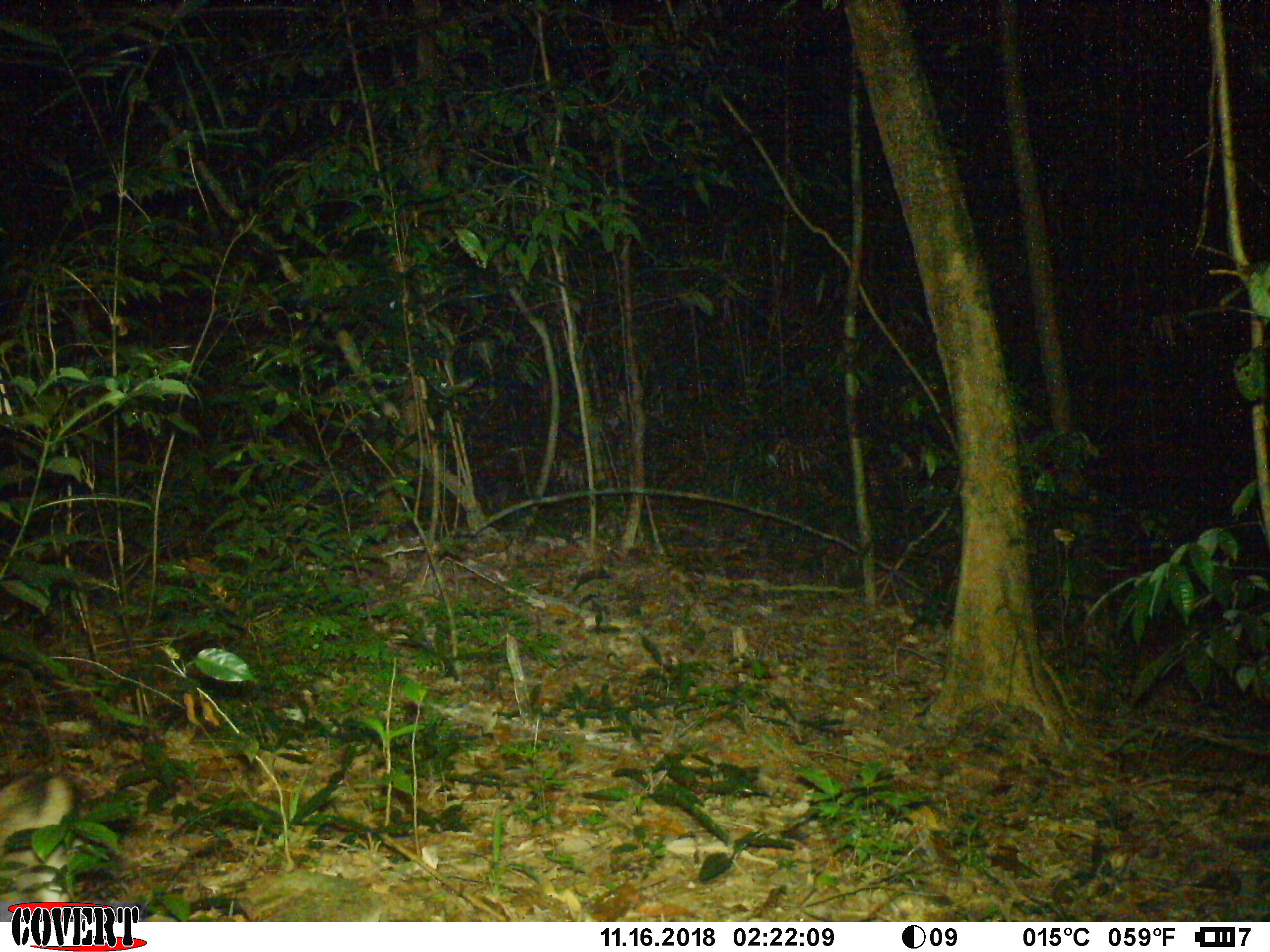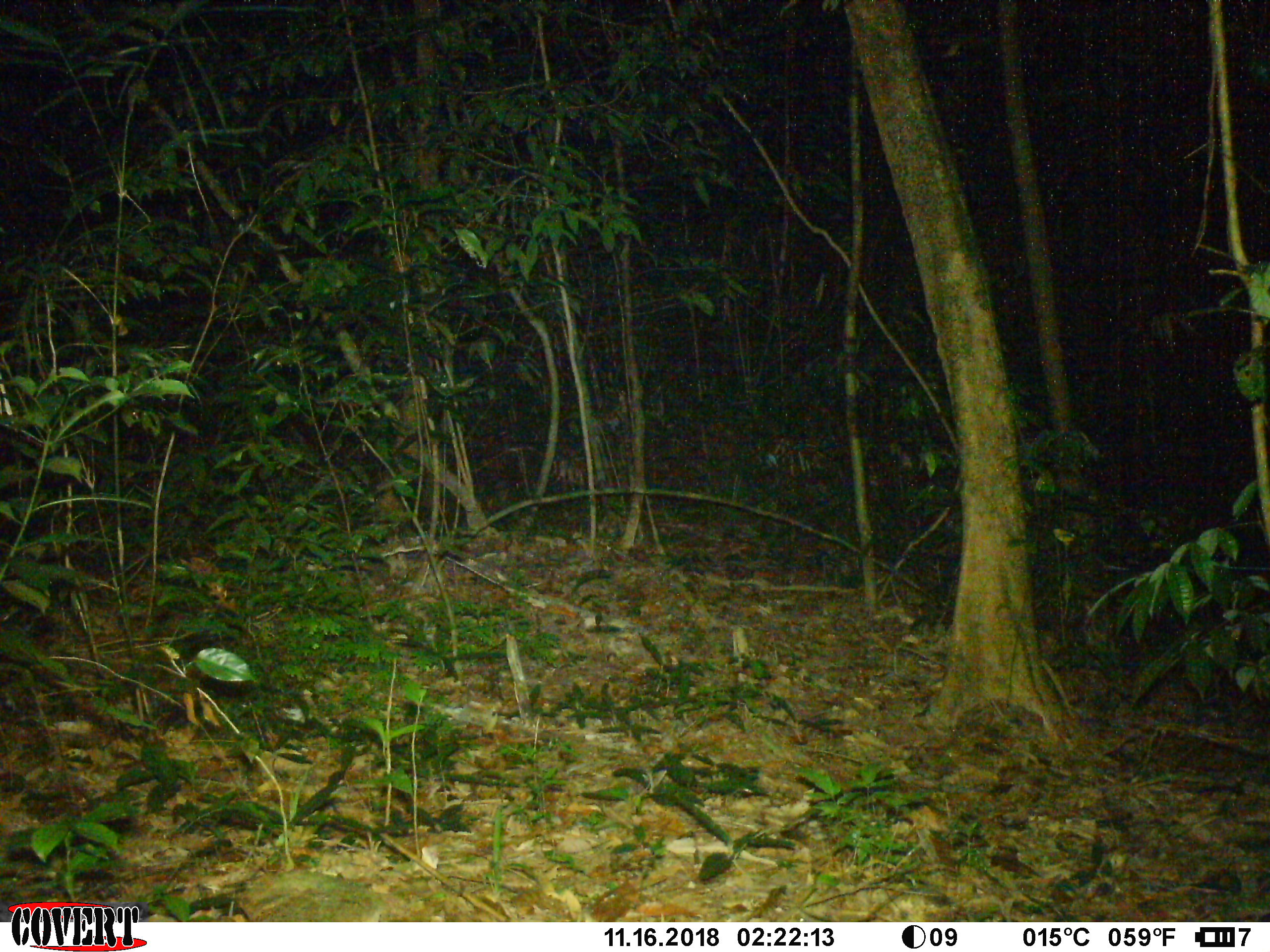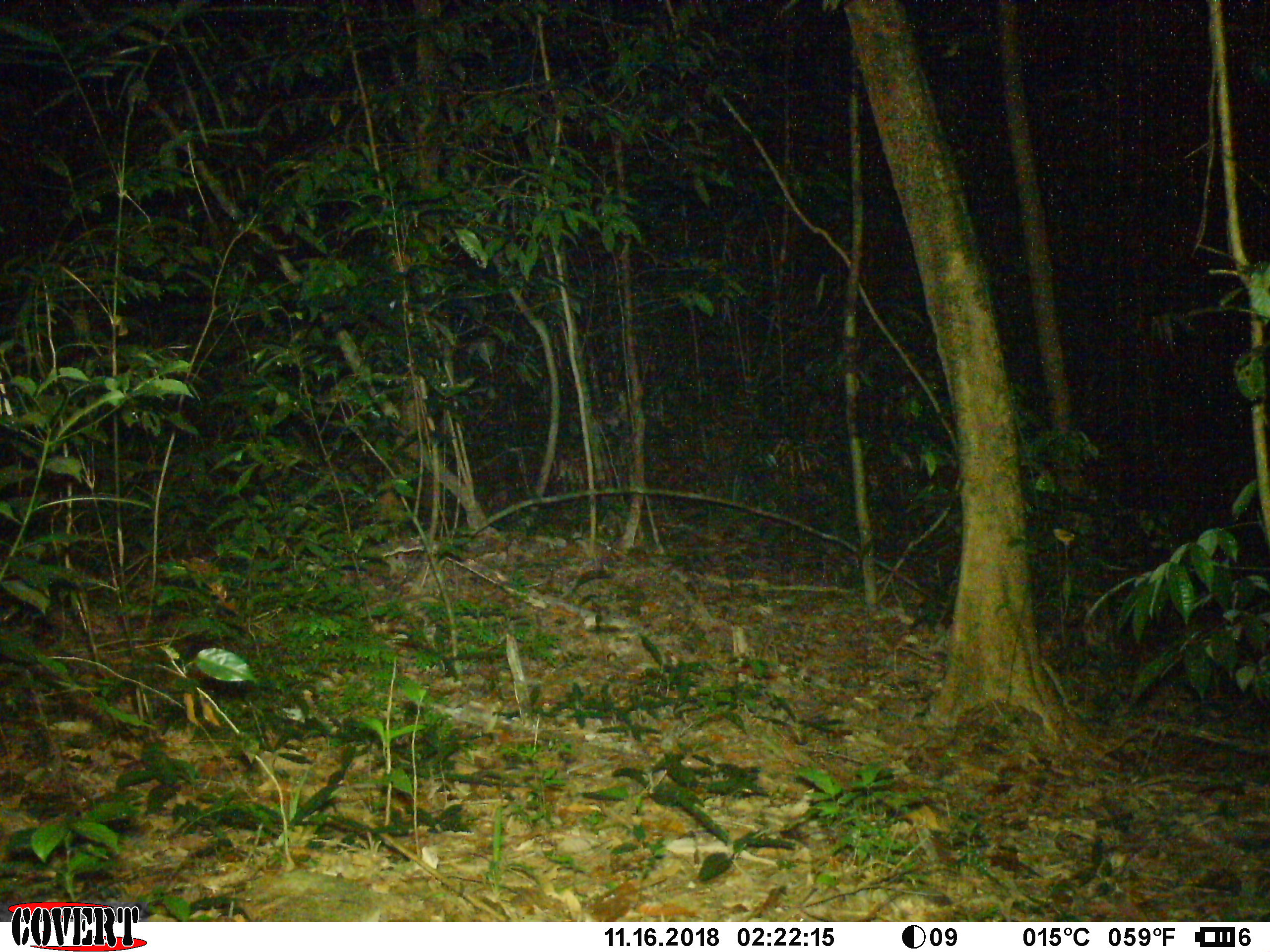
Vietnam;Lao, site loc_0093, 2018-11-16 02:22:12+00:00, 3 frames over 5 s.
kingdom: Animalia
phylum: Chordata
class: Mammalia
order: Lagomorpha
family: Leporidae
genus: Nesolagus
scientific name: Nesolagus timminsi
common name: annamite striped rabbit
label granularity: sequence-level